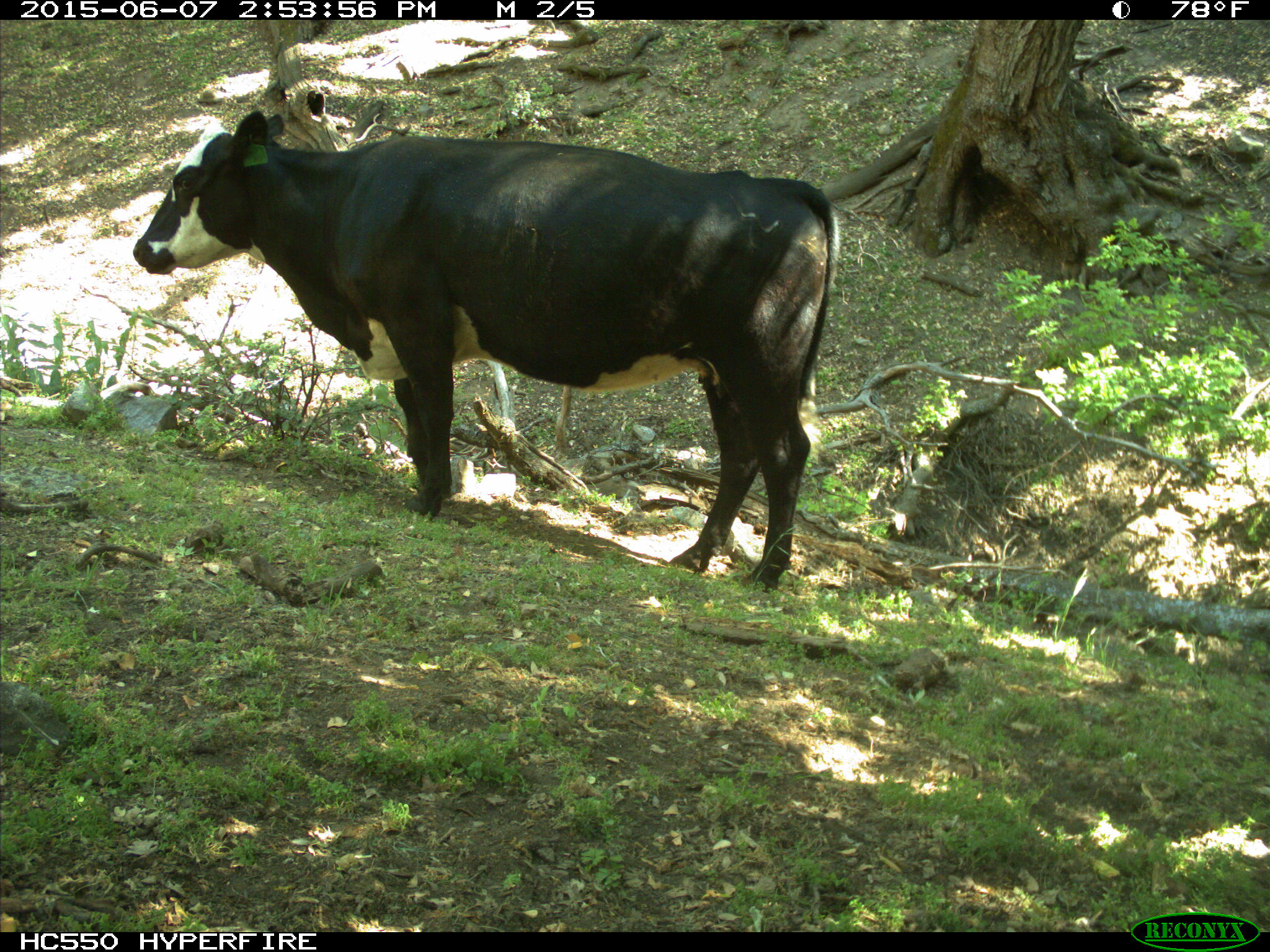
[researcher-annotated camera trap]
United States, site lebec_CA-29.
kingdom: Animalia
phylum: Chordata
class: Mammalia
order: Artiodactyla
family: Bovidae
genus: Bos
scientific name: Bos taurus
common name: domestic cow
Bos taurus (domestic cow).